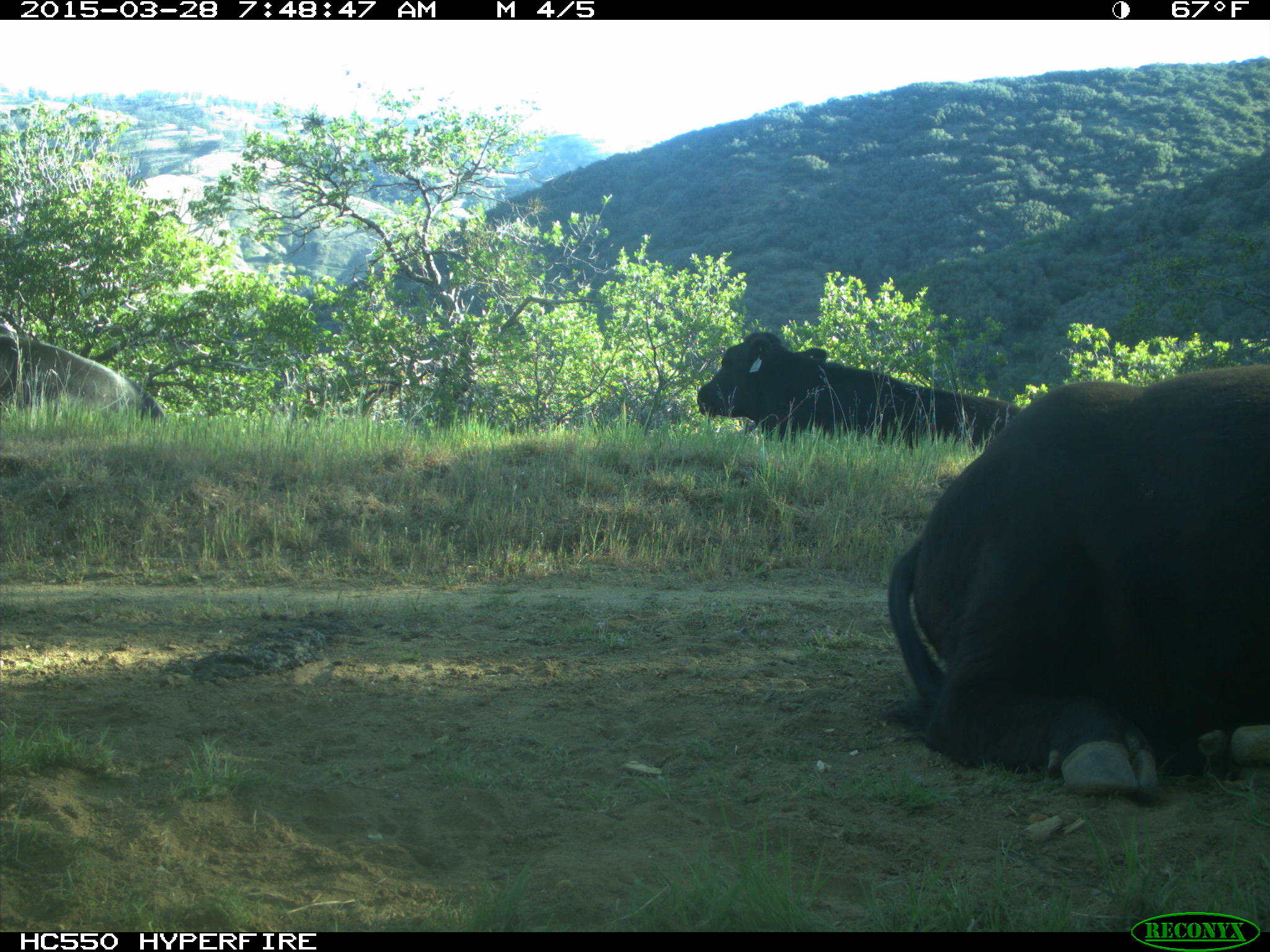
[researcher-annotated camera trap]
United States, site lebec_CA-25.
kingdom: Animalia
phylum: Chordata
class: Mammalia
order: Artiodactyla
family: Bovidae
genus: Bos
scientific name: Bos taurus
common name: domestic cow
Bos taurus (domestic cow).